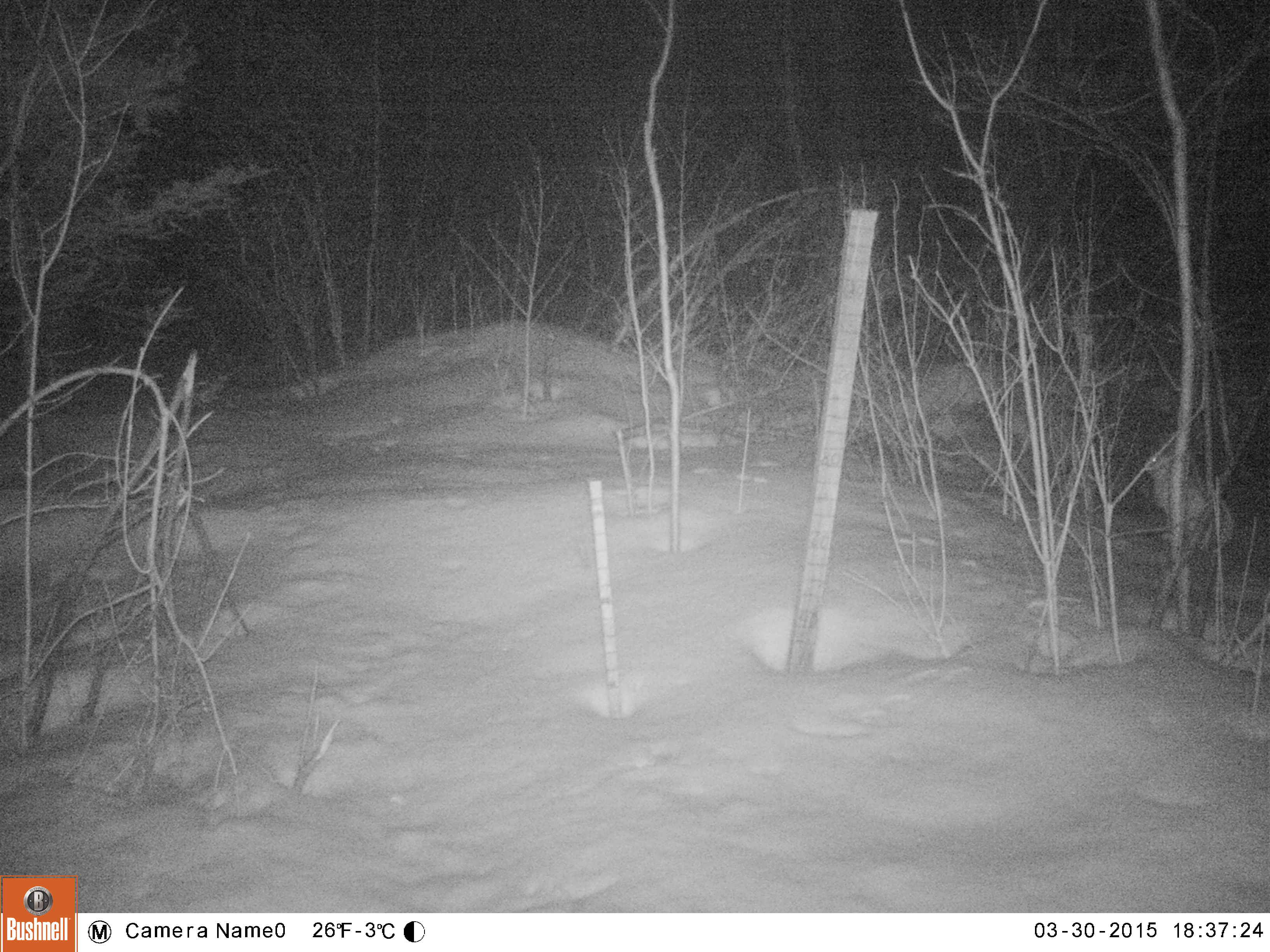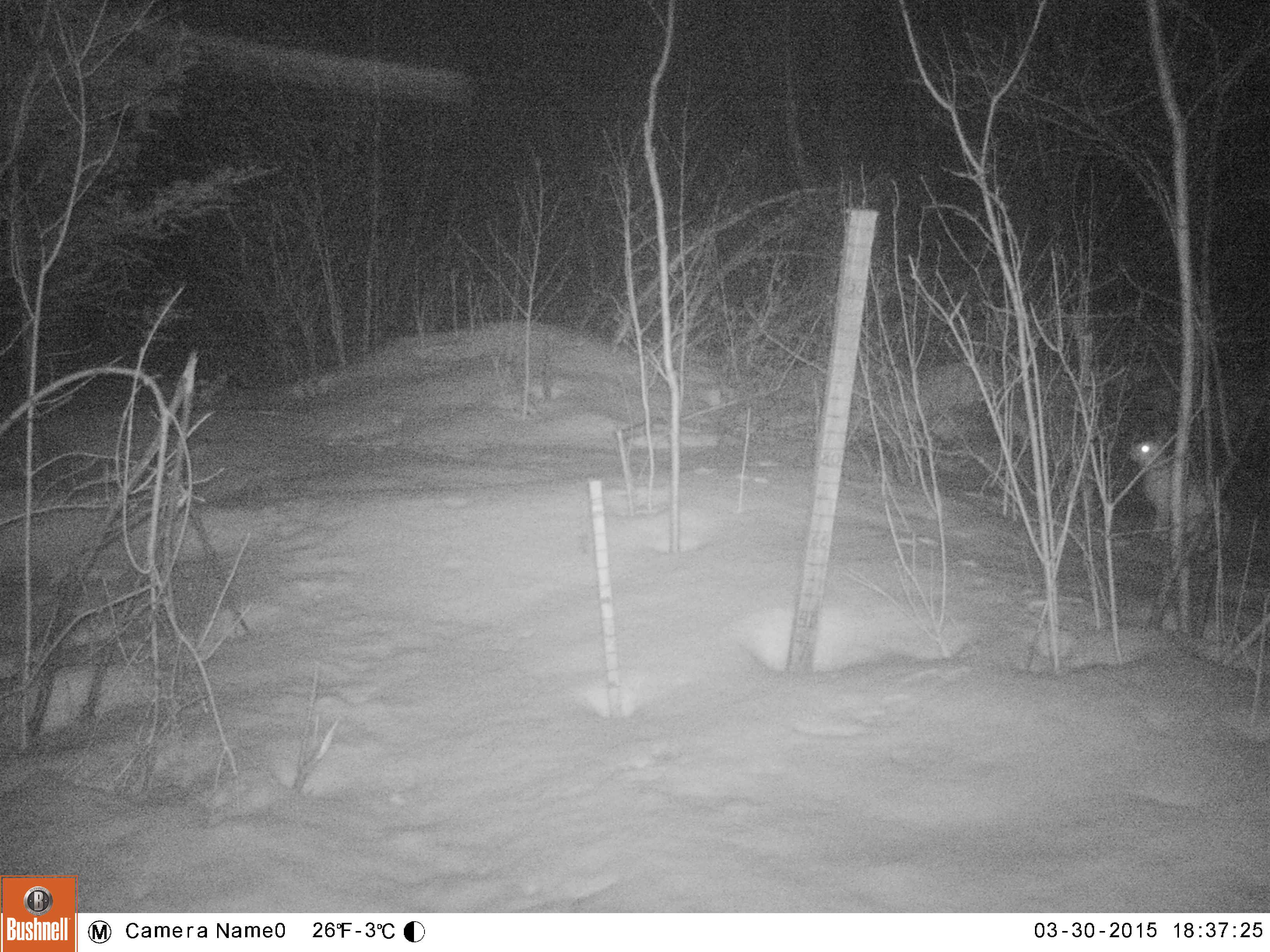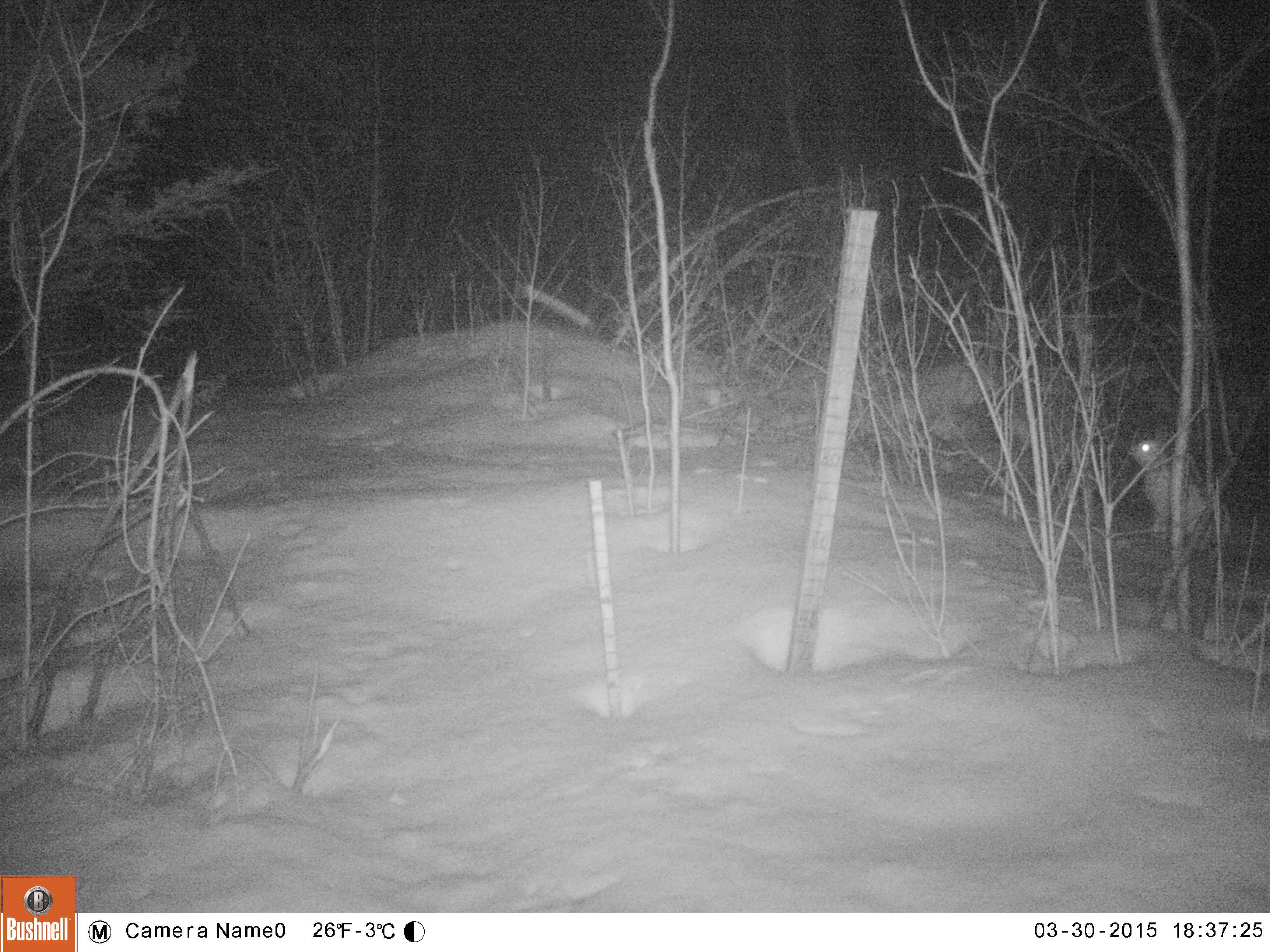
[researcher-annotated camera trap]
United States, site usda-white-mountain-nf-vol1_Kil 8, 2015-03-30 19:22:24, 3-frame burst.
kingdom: Animalia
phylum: Chordata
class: Mammalia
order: Lagomorpha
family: Leporidae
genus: Lepus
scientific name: Lepus americanus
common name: snowshoe hare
Snowshoe hare (Lepus americanus).